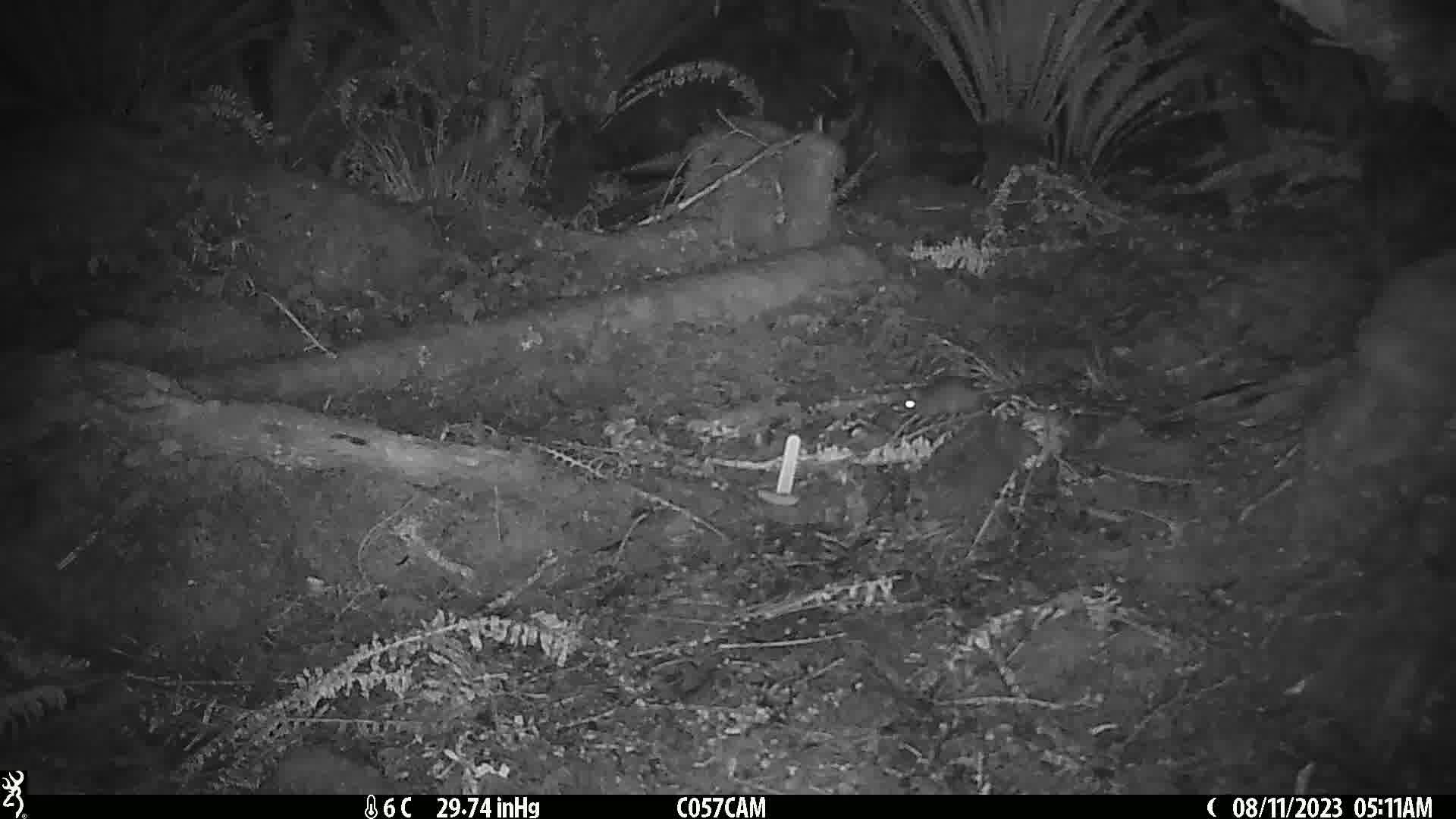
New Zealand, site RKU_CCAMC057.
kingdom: Animalia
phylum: Chordata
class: Mammalia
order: Rodentia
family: Muridae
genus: Rattus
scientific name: Rattus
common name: rat